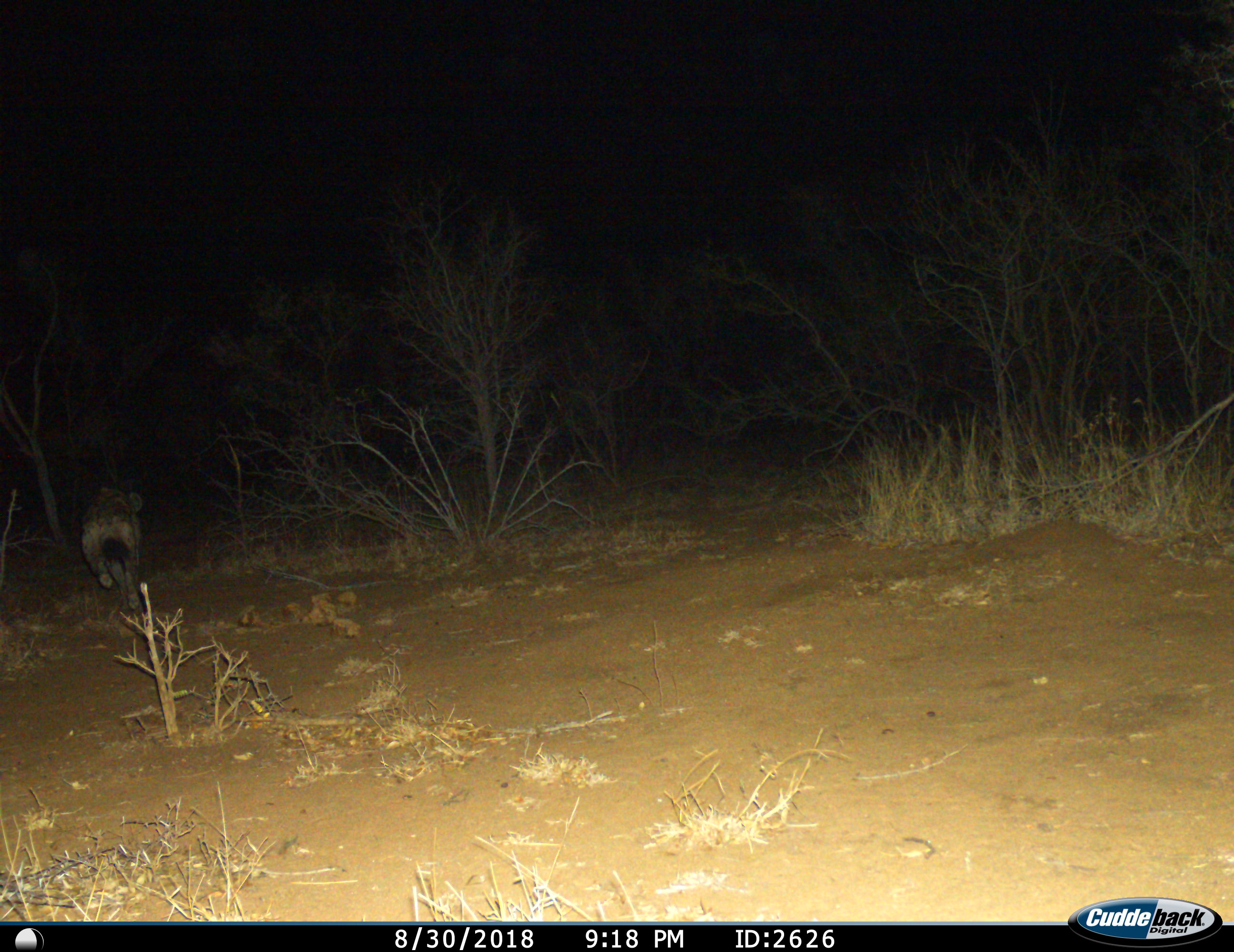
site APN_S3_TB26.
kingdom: Animalia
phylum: Chordata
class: Mammalia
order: Carnivora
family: Hyaenidae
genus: Crocuta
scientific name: Crocuta crocuta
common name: spotted hyena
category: hyenaspotted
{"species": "hyenaspotted (spotted hyena) (Crocuta crocuta)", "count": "1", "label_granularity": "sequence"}